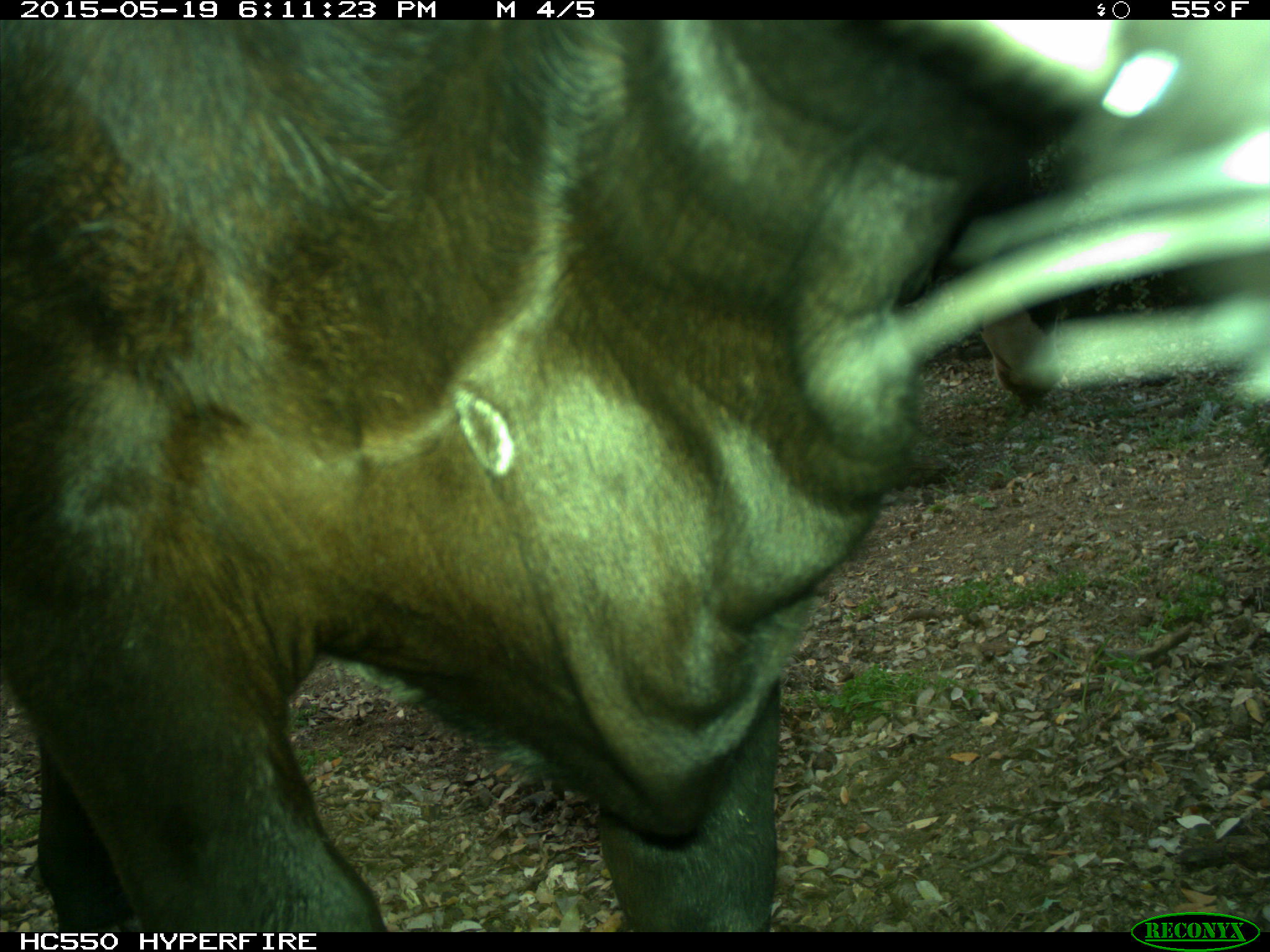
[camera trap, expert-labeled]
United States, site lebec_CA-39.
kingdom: Animalia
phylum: Chordata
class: Mammalia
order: Artiodactyla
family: Bovidae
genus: Bos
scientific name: Bos taurus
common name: domestic cow